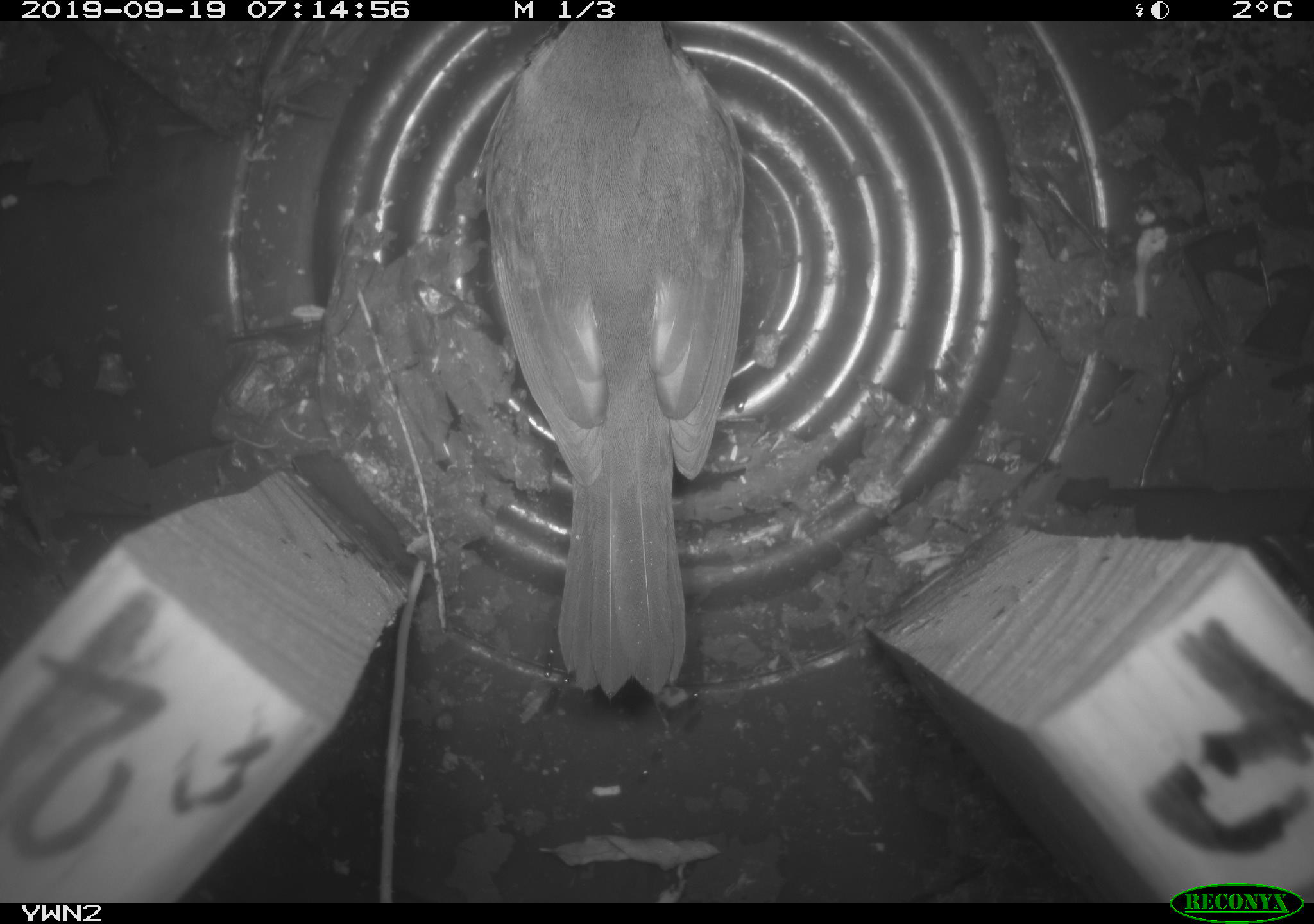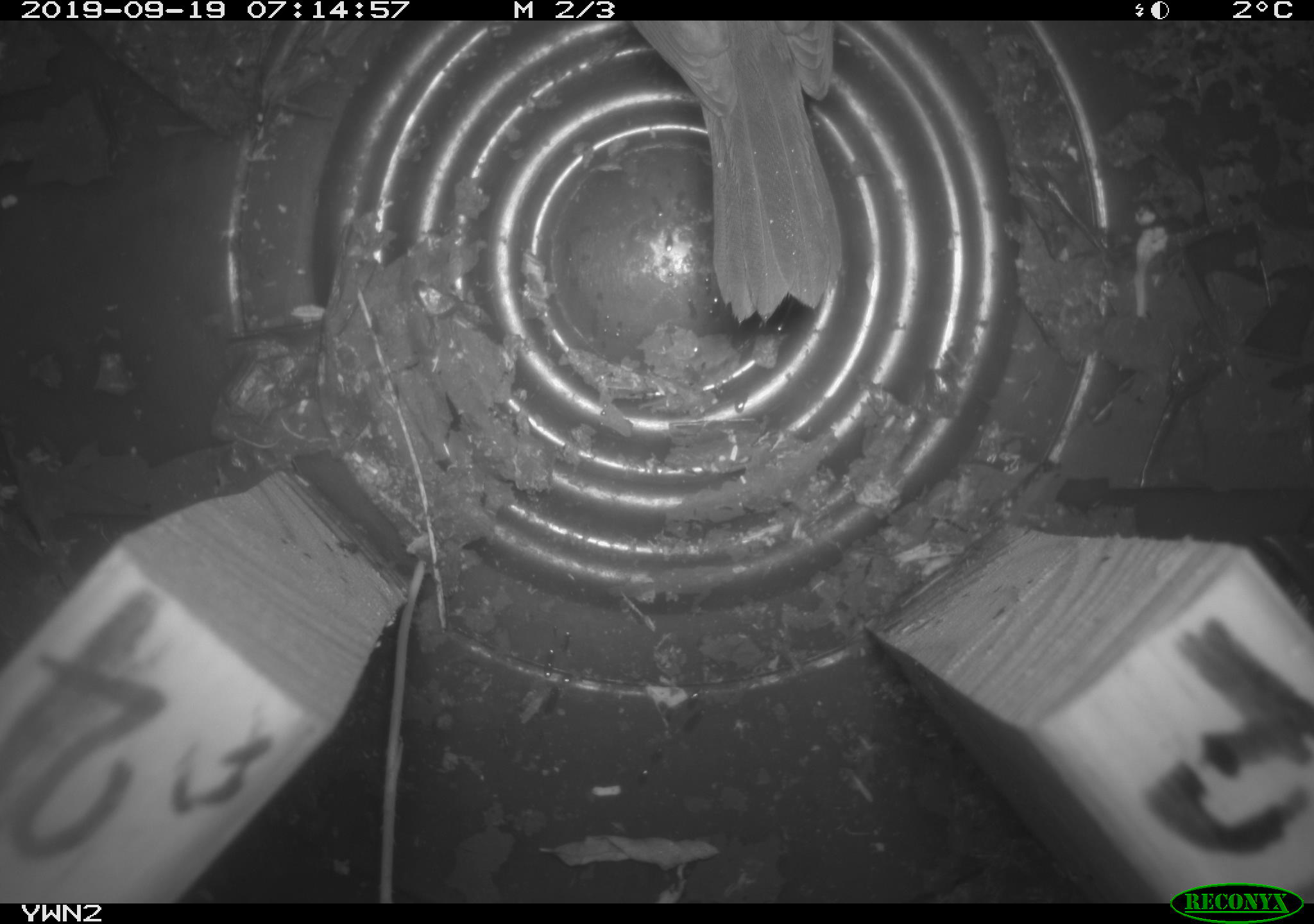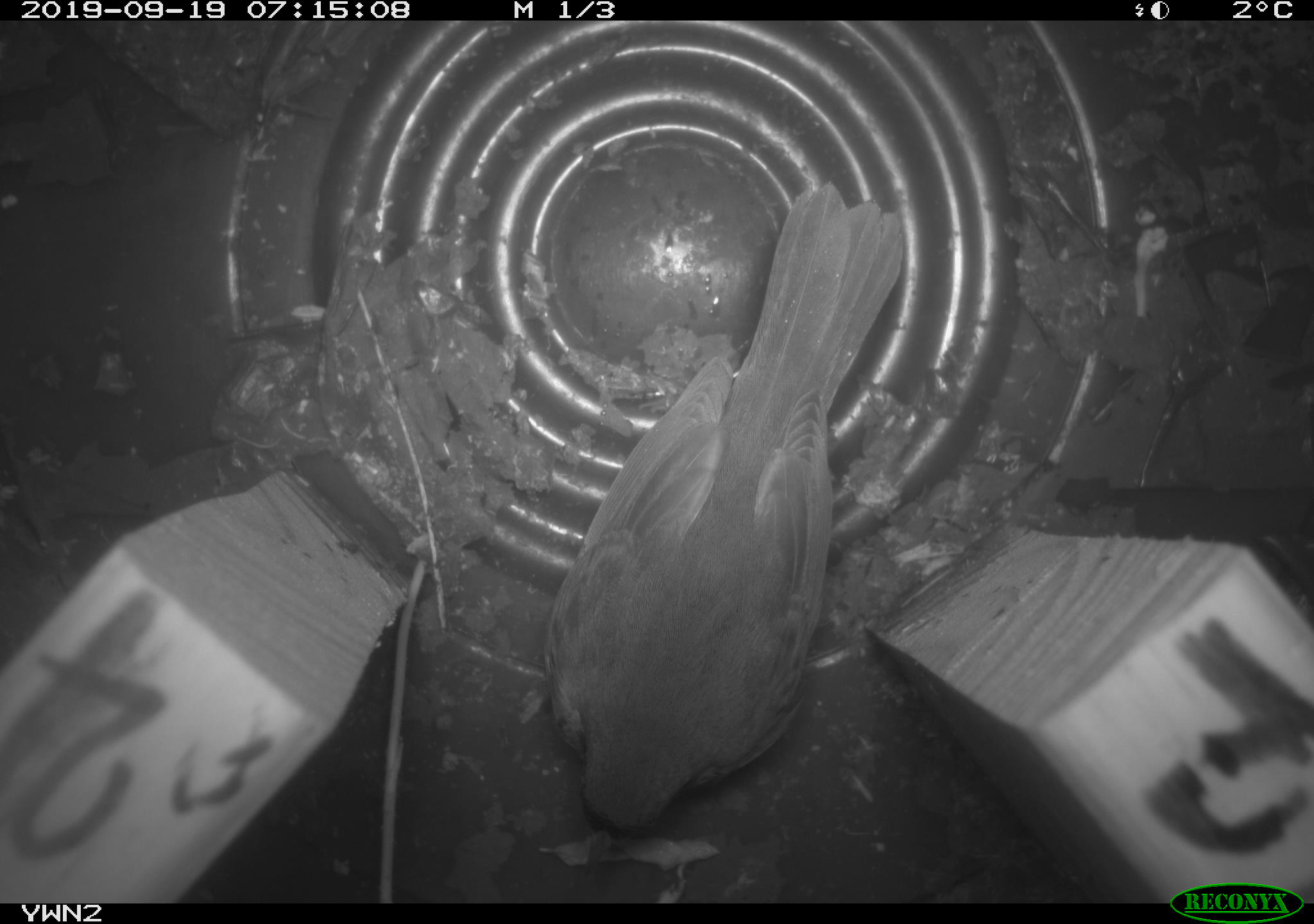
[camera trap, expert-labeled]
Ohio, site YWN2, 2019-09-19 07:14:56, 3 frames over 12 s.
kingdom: Animalia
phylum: Chordata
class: Aves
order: Passeriformes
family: Parulidae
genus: Geothlypis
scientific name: Geothlypis trichas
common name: common yellowthroat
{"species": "common yellowthroat (Geothlypis trichas)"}